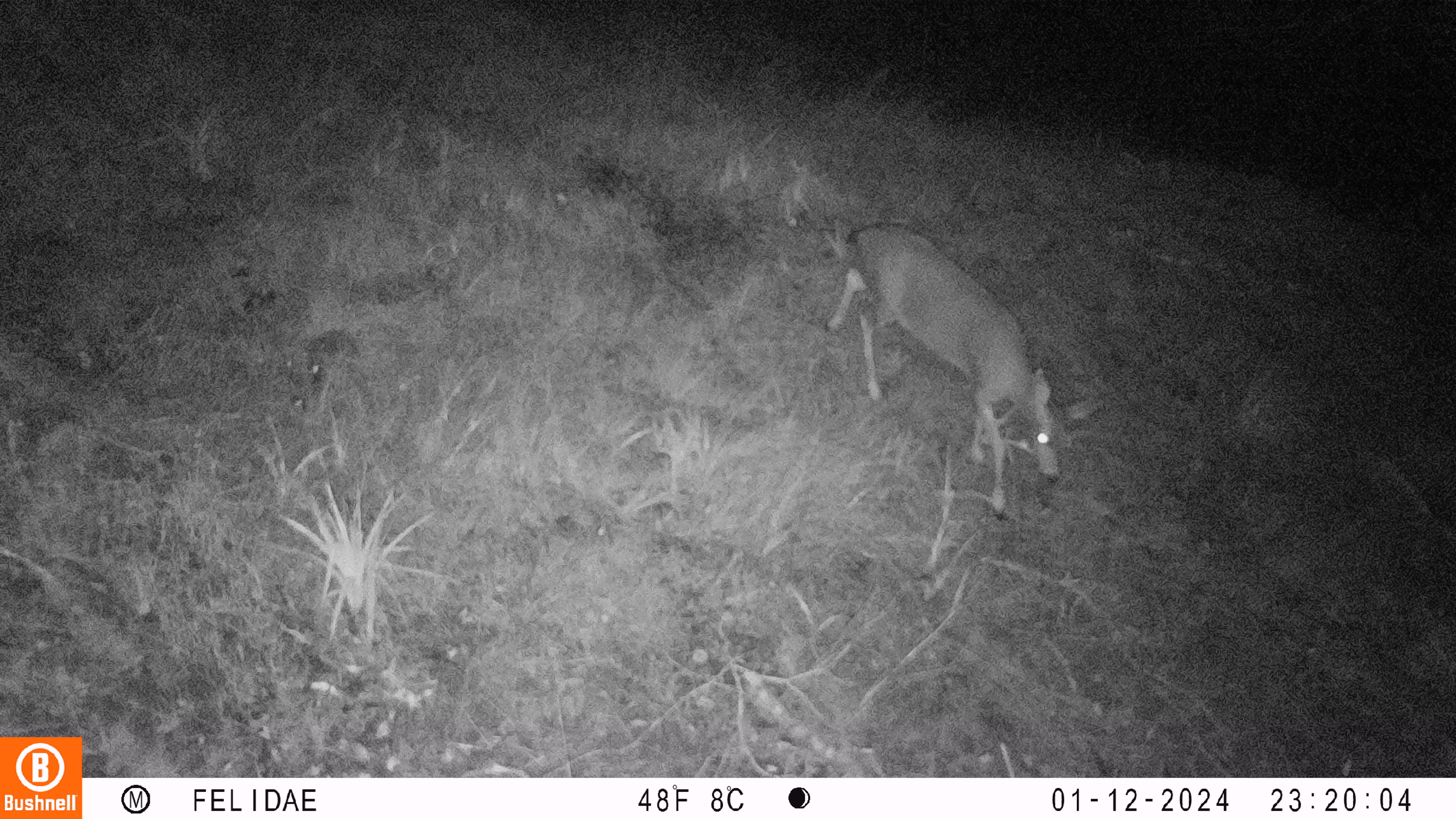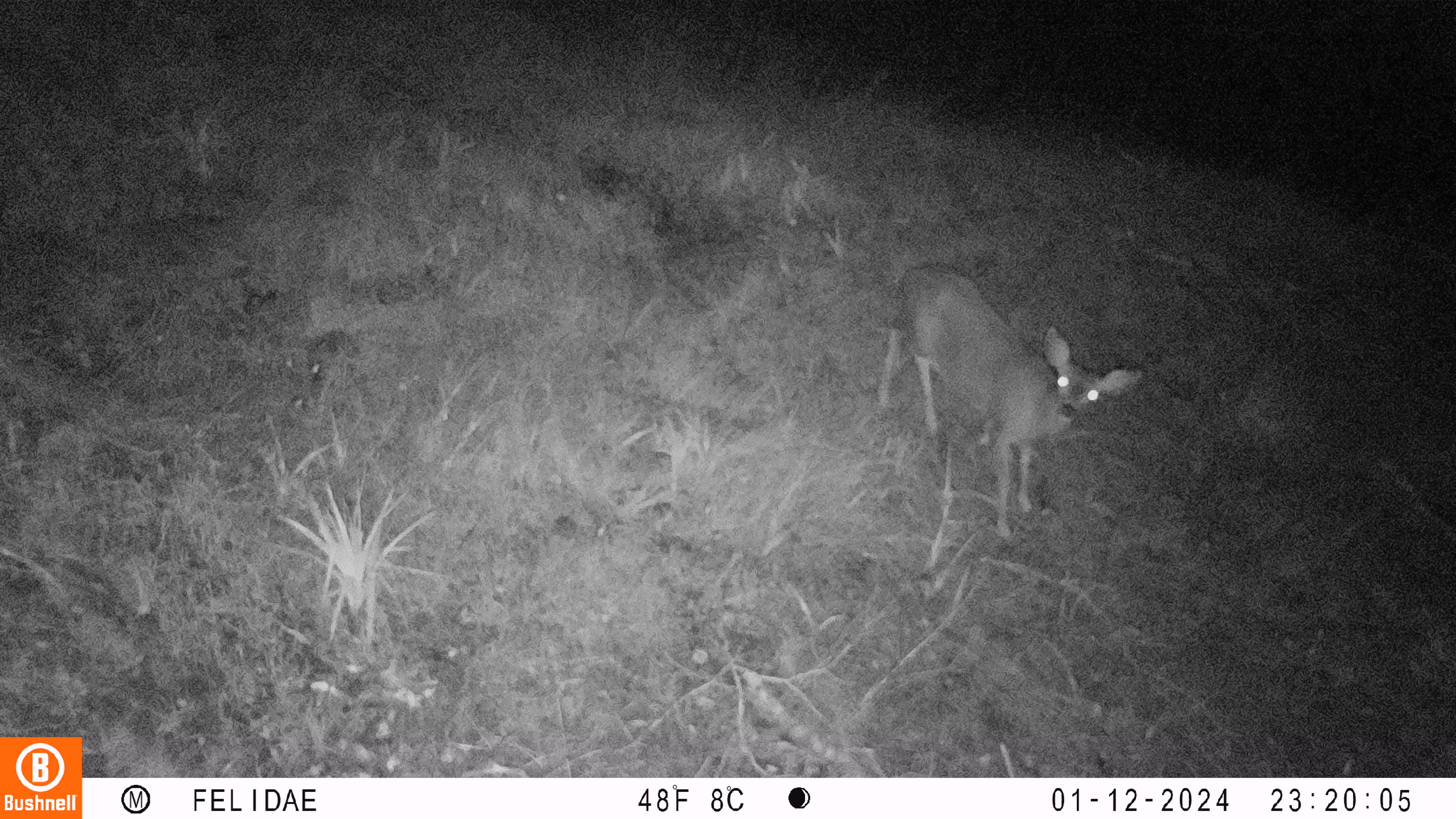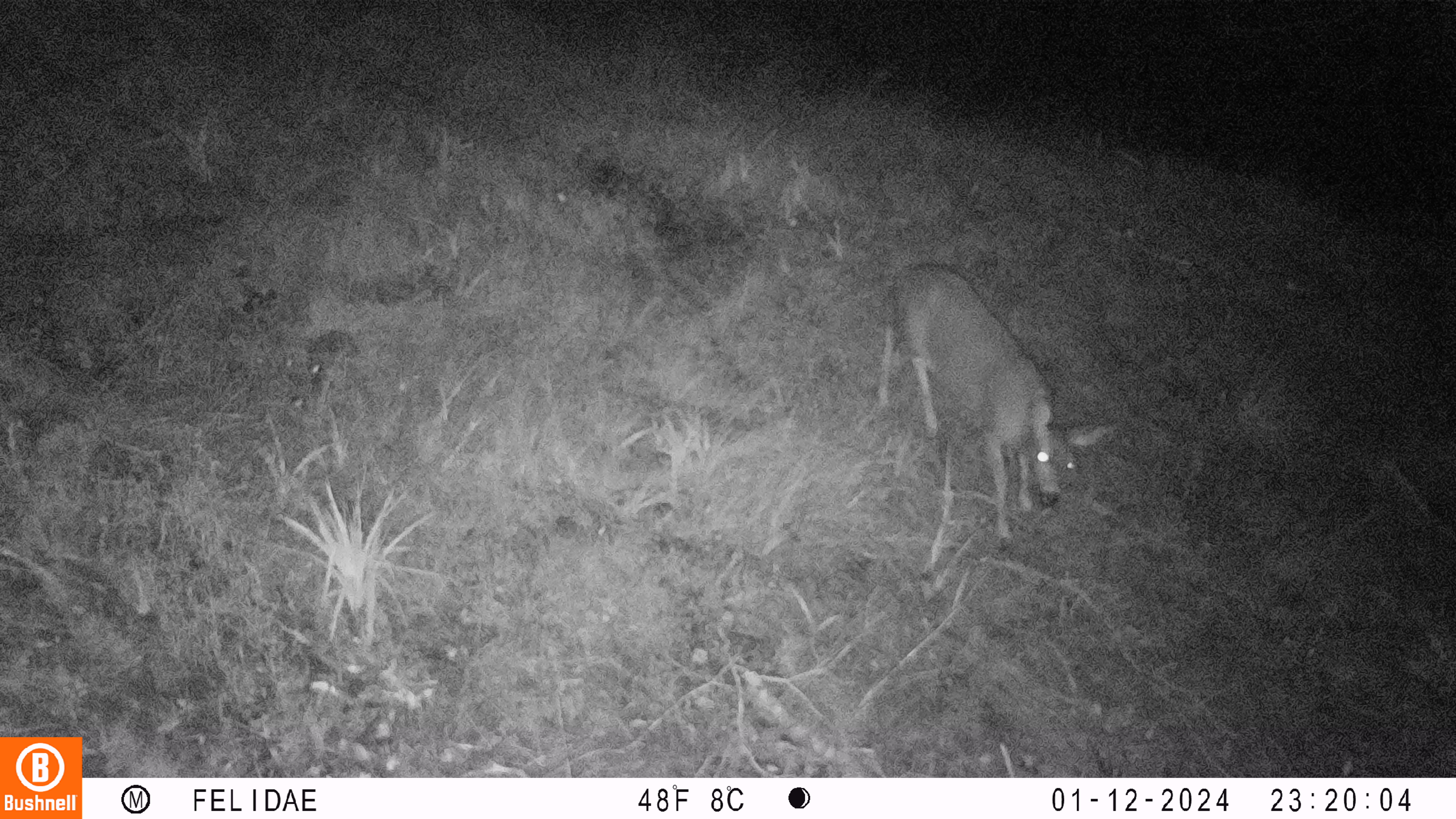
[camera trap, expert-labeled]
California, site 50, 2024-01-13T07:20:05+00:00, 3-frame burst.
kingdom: Animalia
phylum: Chordata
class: Mammalia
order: Artiodactyla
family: Cervidae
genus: Odocoileus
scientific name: Odocoileus hemionus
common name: mule deer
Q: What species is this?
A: Mule deer (Odocoileus hemionus).